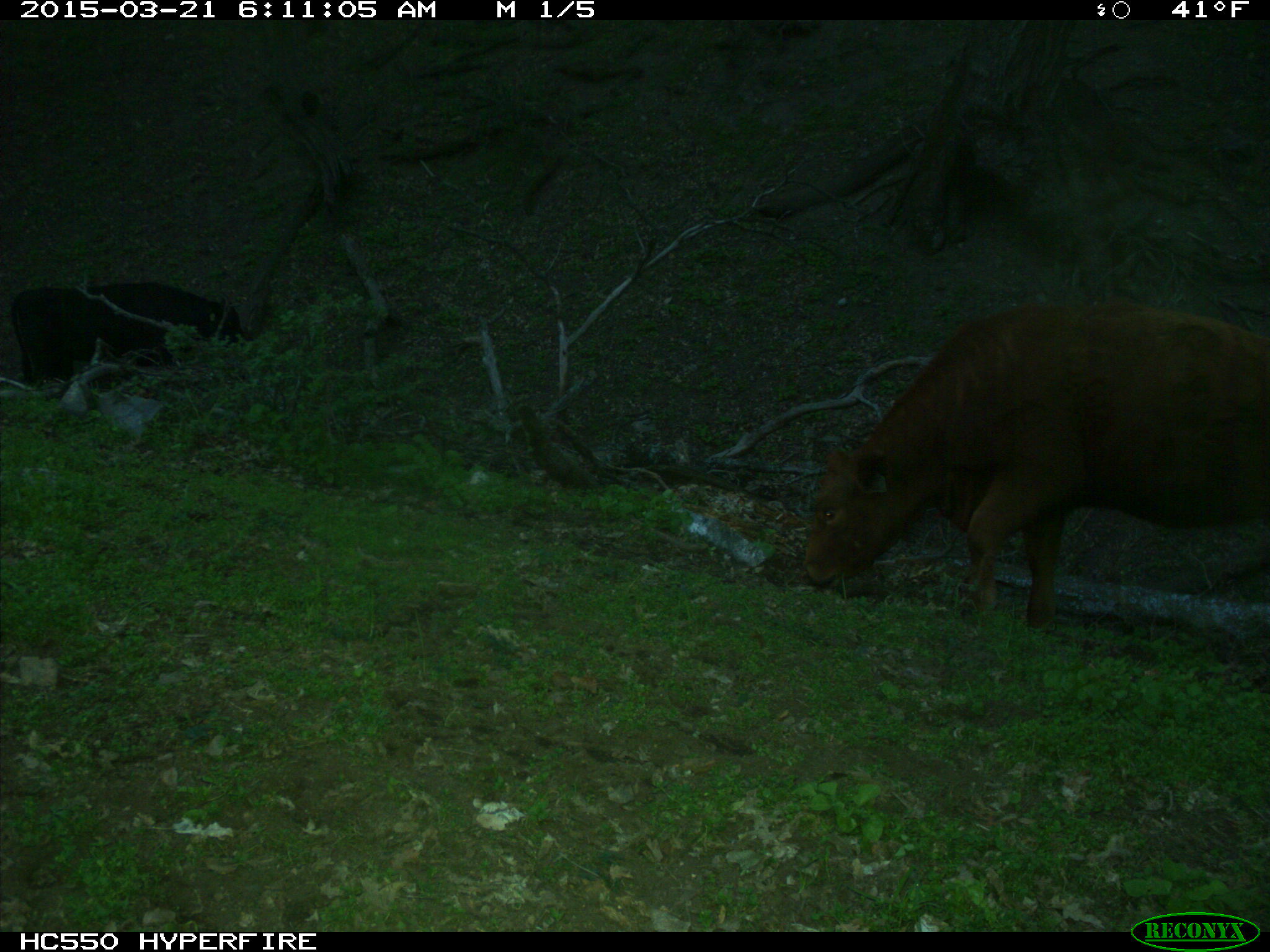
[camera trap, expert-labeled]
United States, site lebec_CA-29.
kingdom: Animalia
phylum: Chordata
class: Mammalia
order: Artiodactyla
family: Bovidae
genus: Bos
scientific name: Bos taurus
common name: domestic cow